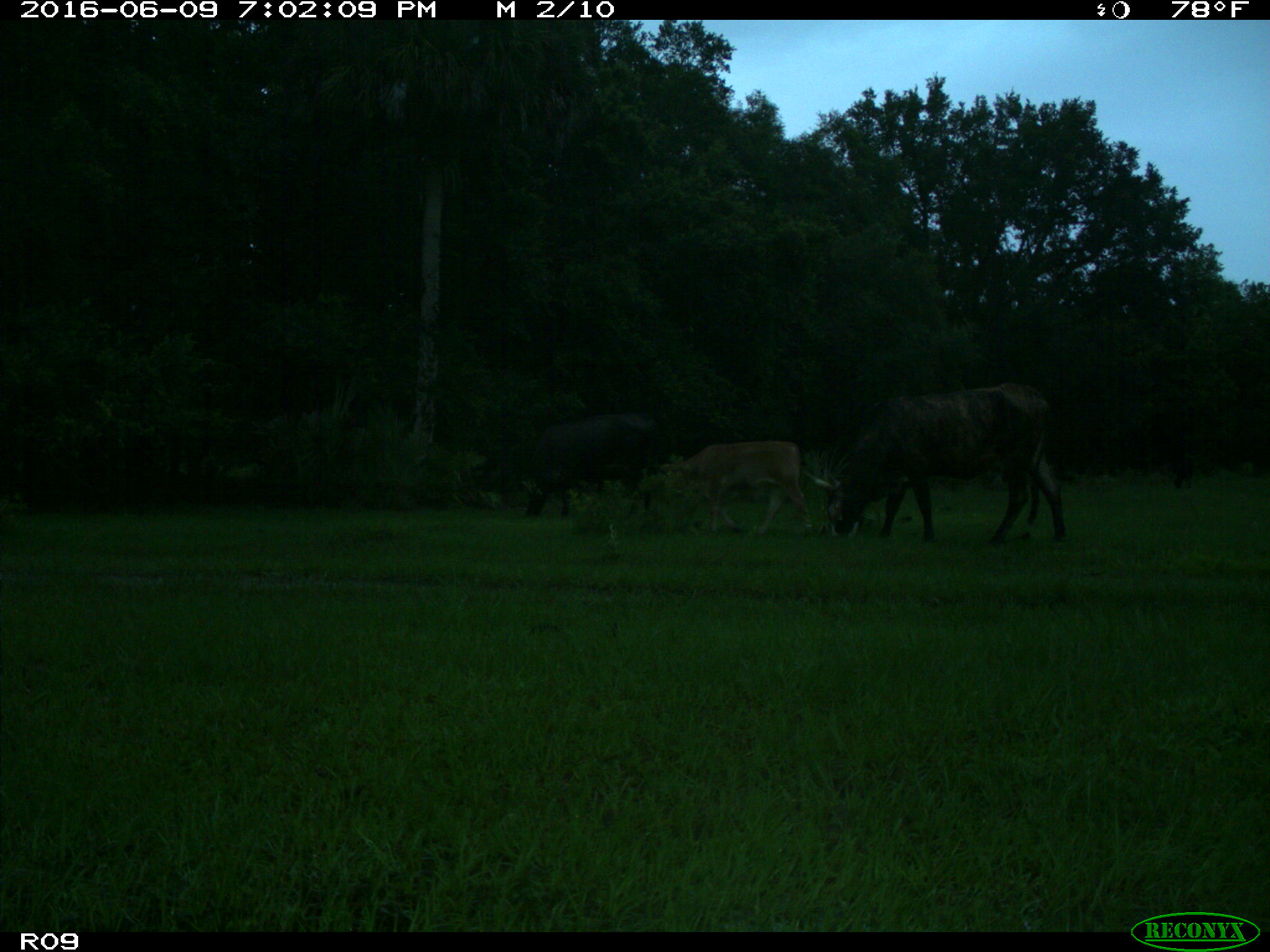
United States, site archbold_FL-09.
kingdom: Animalia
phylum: Chordata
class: Mammalia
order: Artiodactyla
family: Bovidae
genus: Bos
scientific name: Bos taurus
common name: domestic cow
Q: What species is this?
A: Bos taurus (domestic cow).